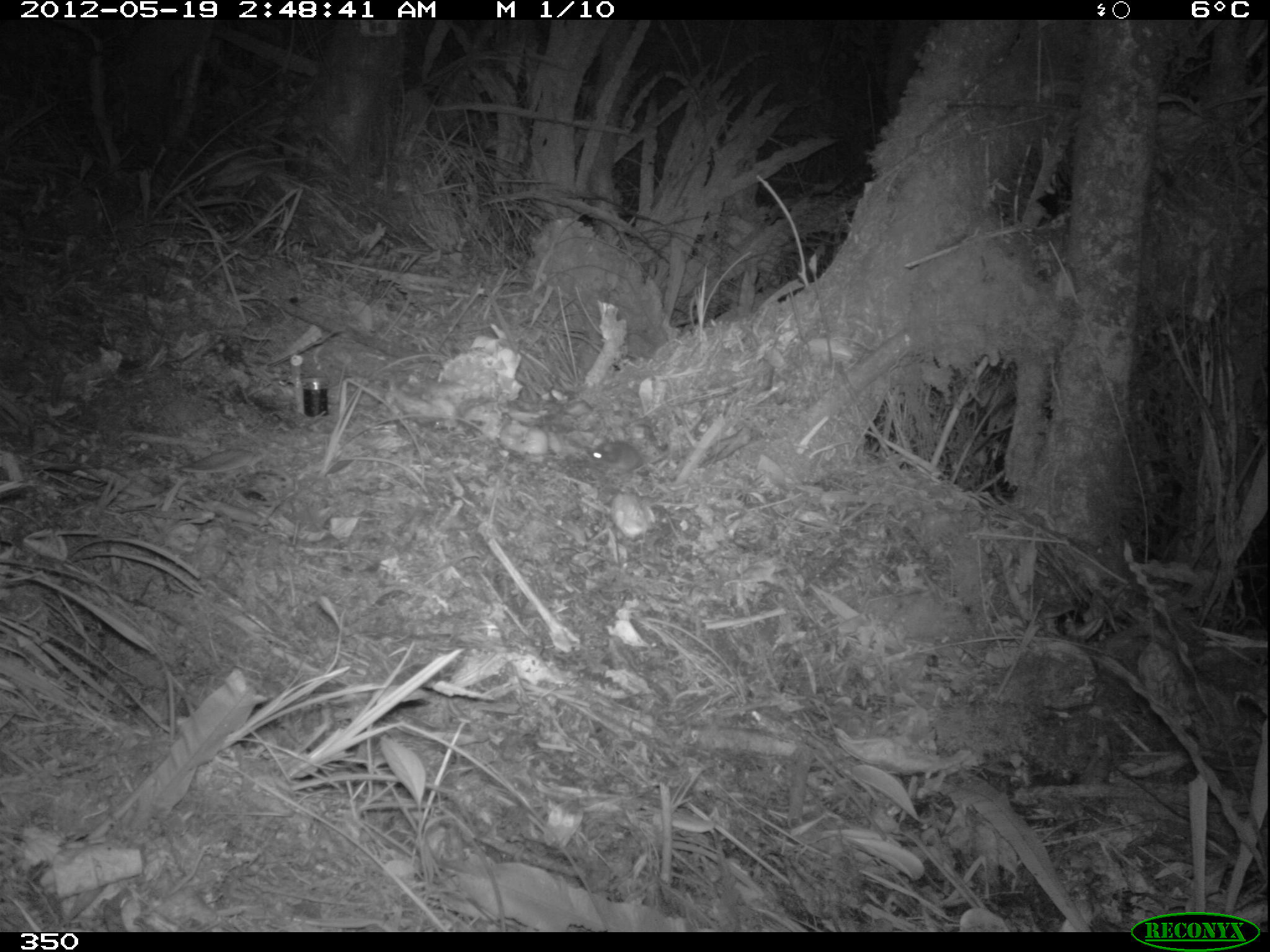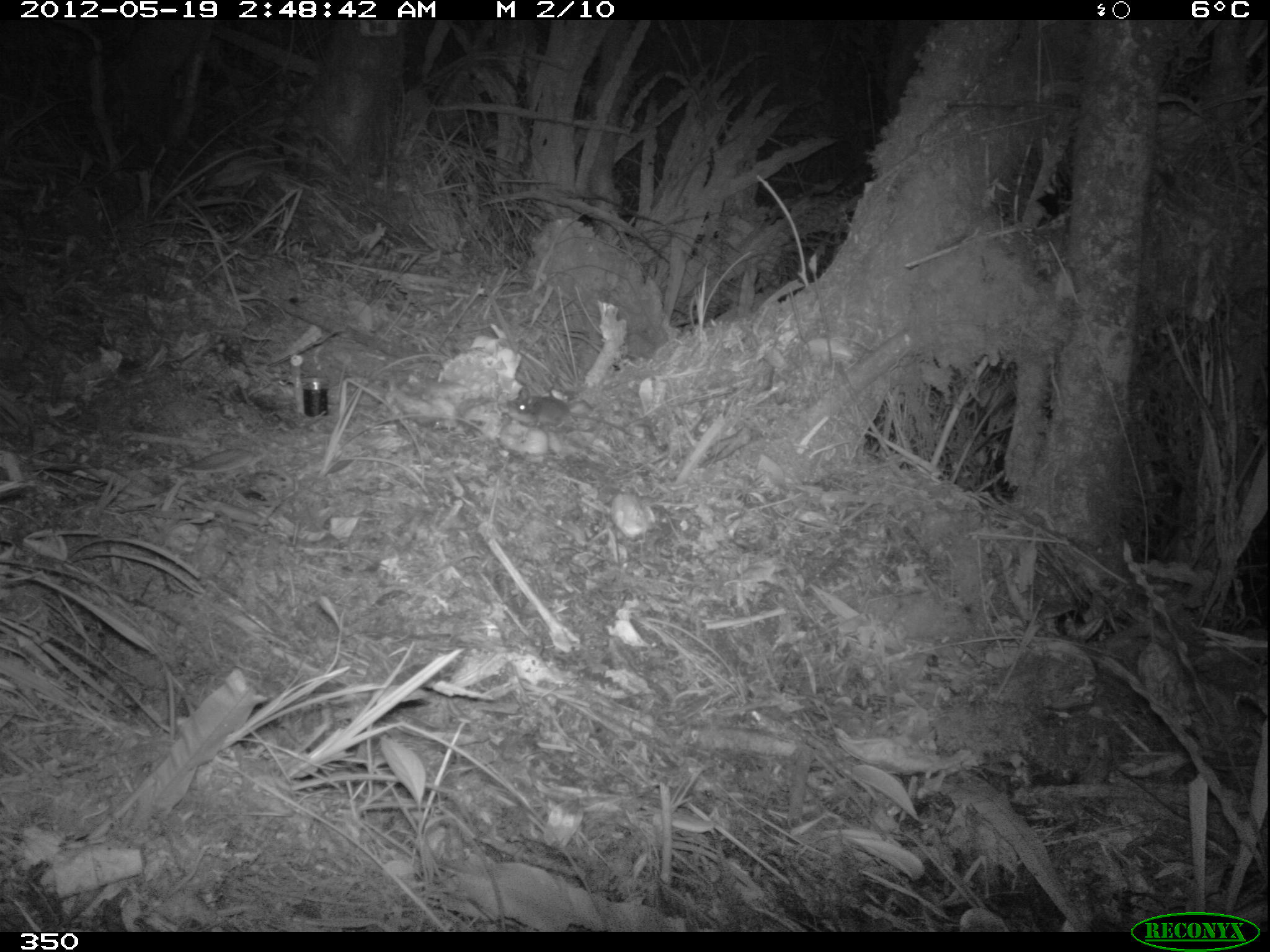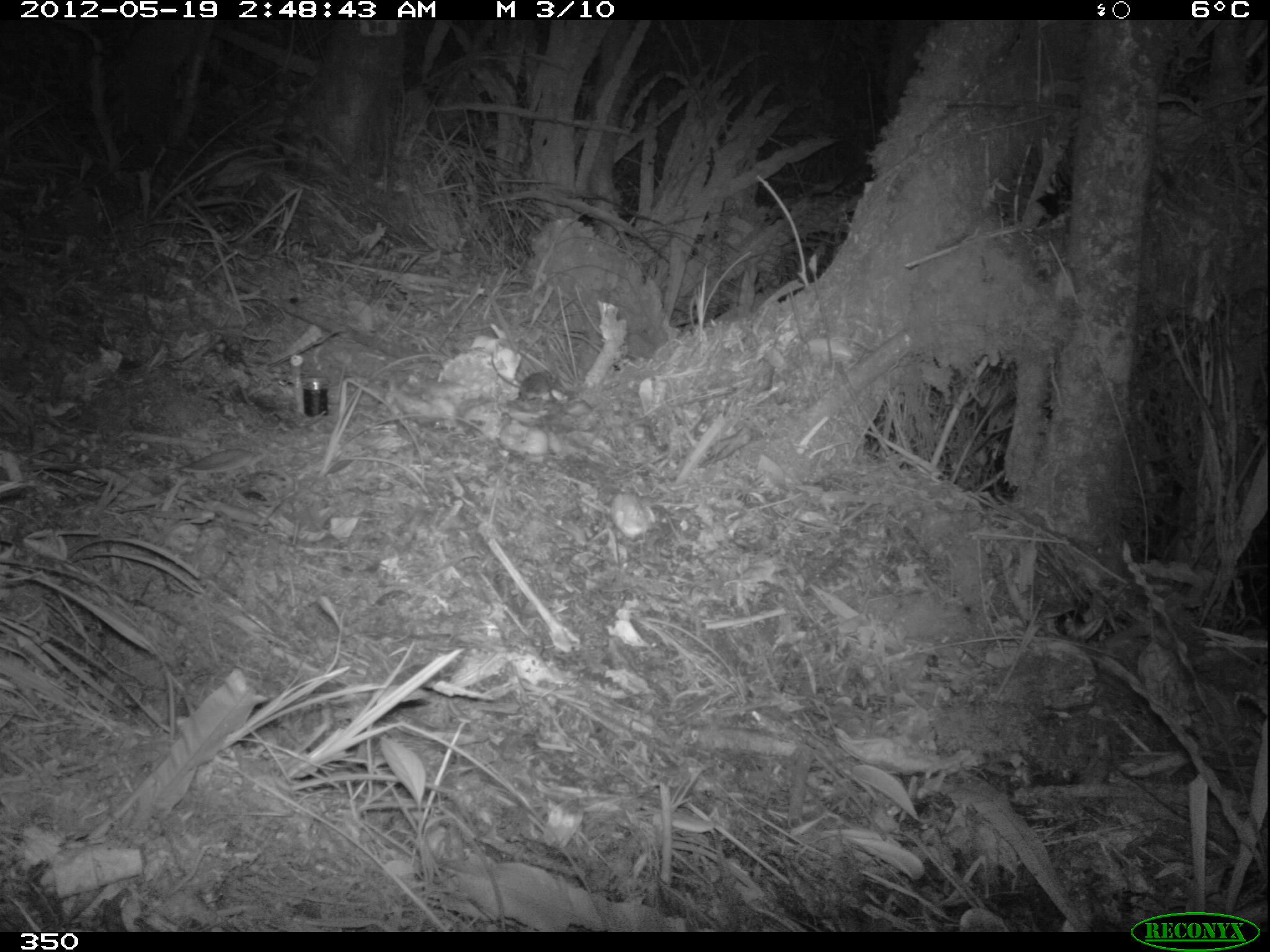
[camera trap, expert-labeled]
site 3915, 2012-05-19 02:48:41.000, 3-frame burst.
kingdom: Animalia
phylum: Chordata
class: Mammalia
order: Rodentia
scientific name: Rodentia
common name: rodents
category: unknown rodent